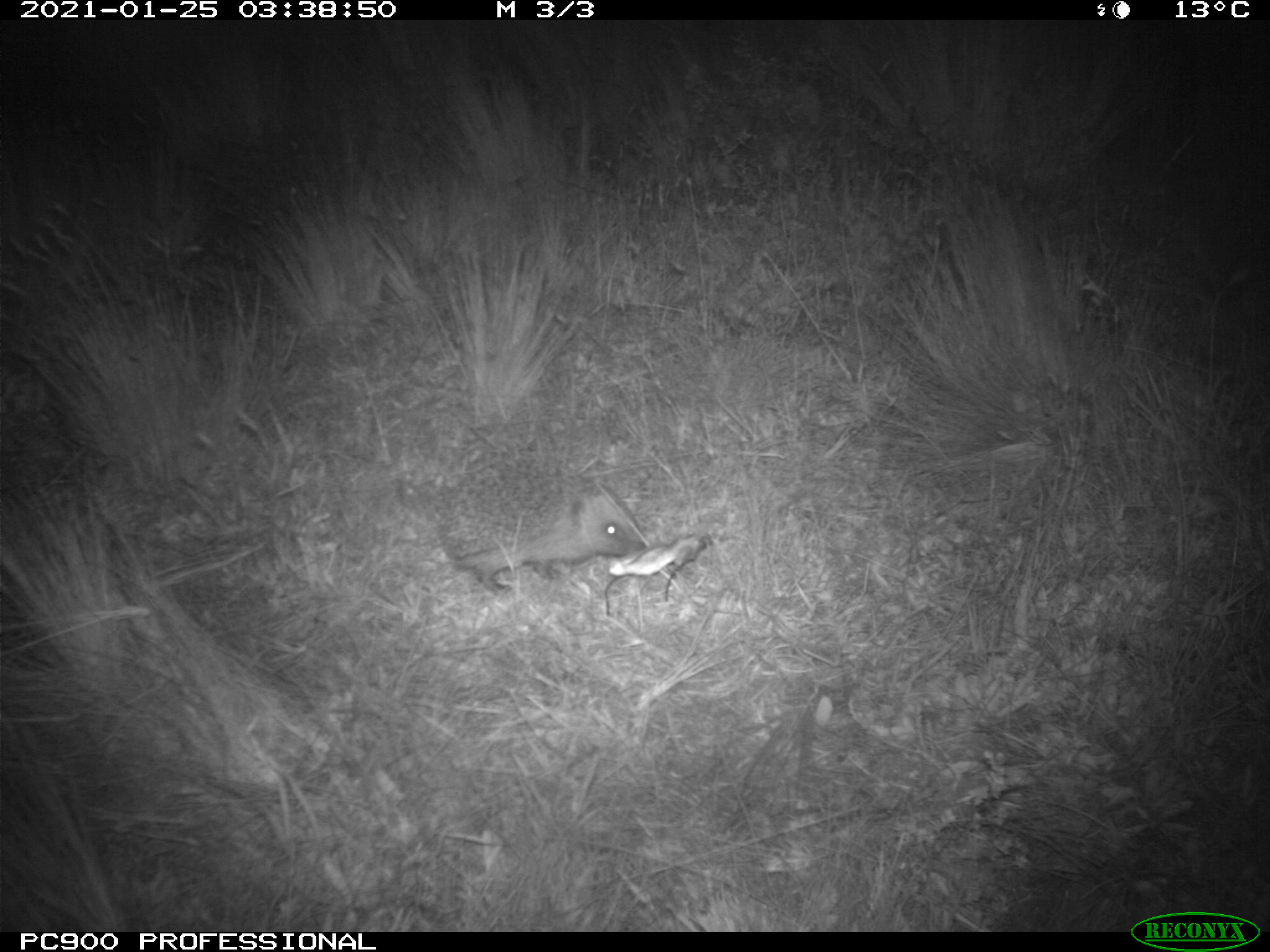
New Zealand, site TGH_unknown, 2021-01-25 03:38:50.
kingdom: Animalia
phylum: Chordata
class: Mammalia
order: Eulipotyphla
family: Erinaceidae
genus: Erinaceus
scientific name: Erinaceus europaeus europaeus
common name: european hedgehog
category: hedgehog